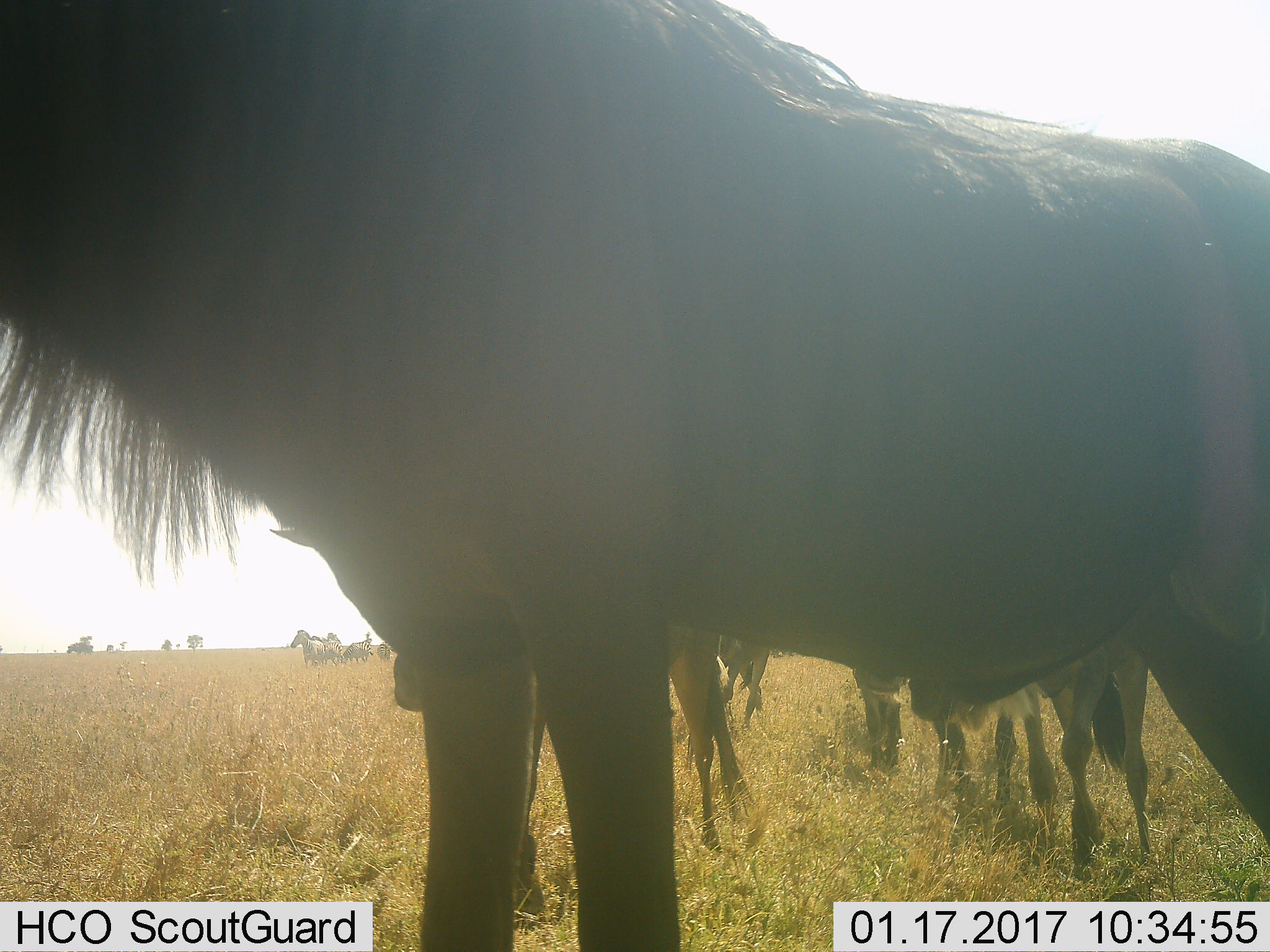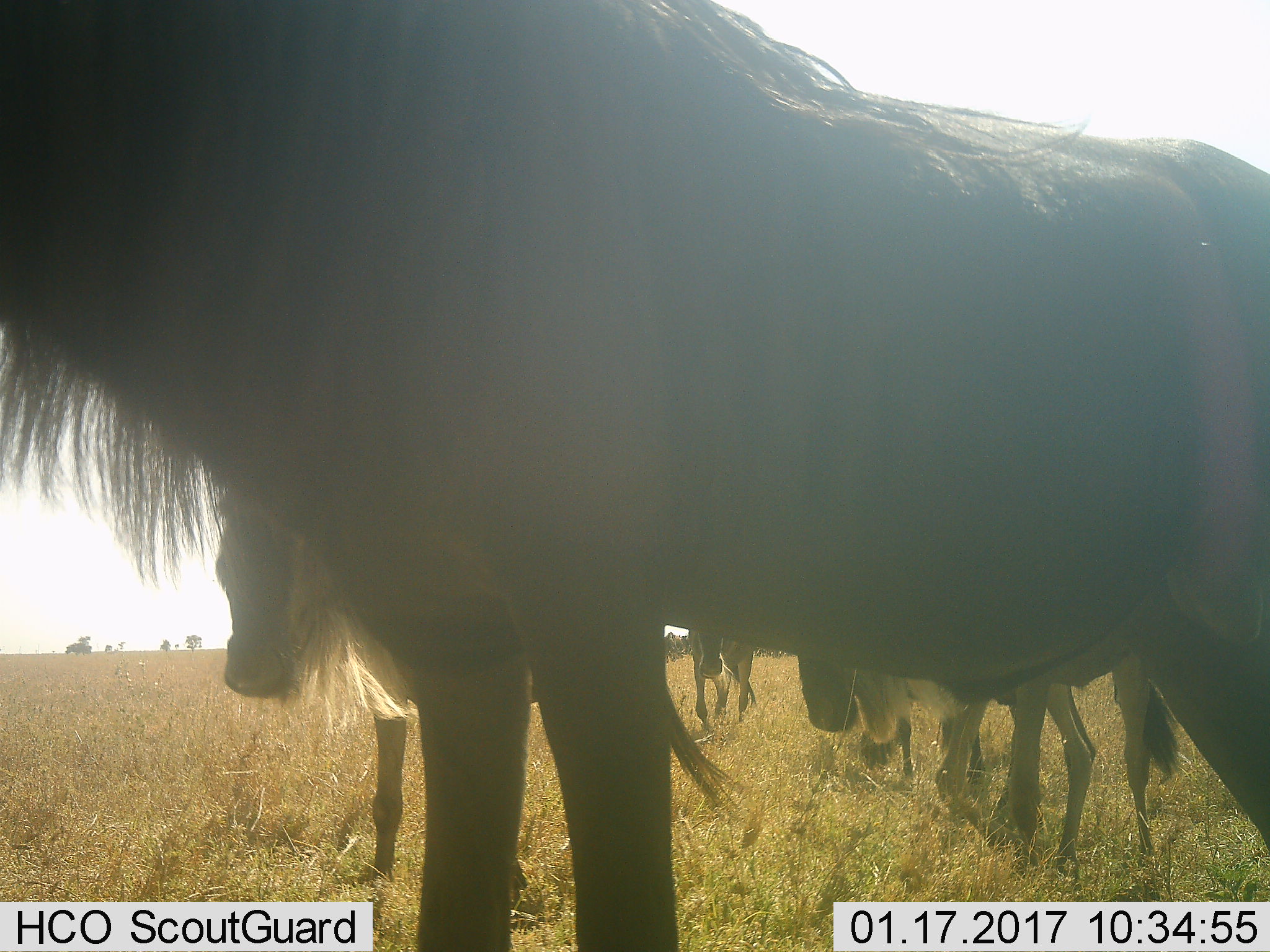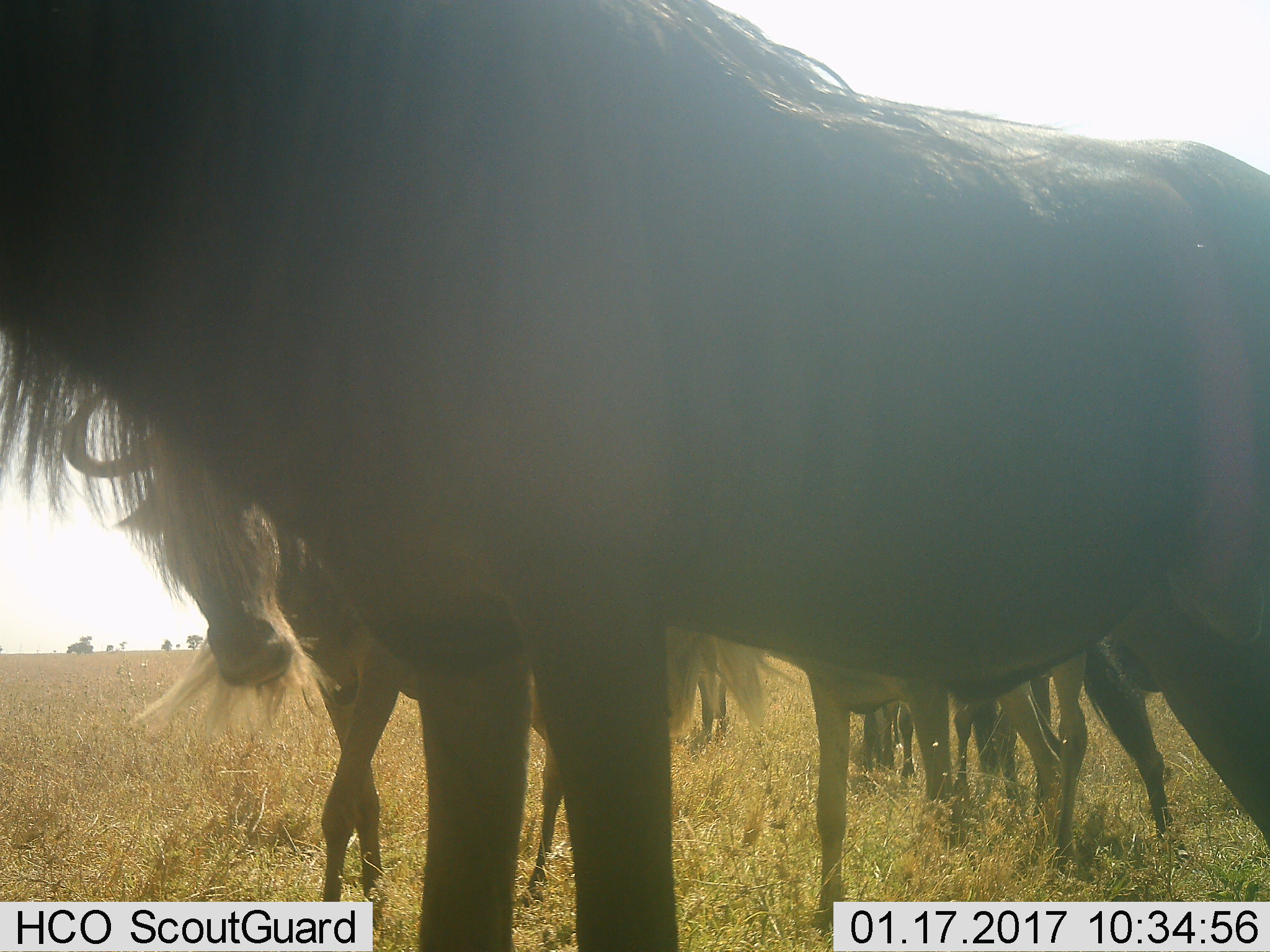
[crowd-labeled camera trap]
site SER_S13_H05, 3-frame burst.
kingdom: Animalia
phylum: Chordata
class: Mammalia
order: Artiodactyla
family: Bovidae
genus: Connochaetes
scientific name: Connochaetes taurinus taurinus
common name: blue wildebeest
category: wildebeestblue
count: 5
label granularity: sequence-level